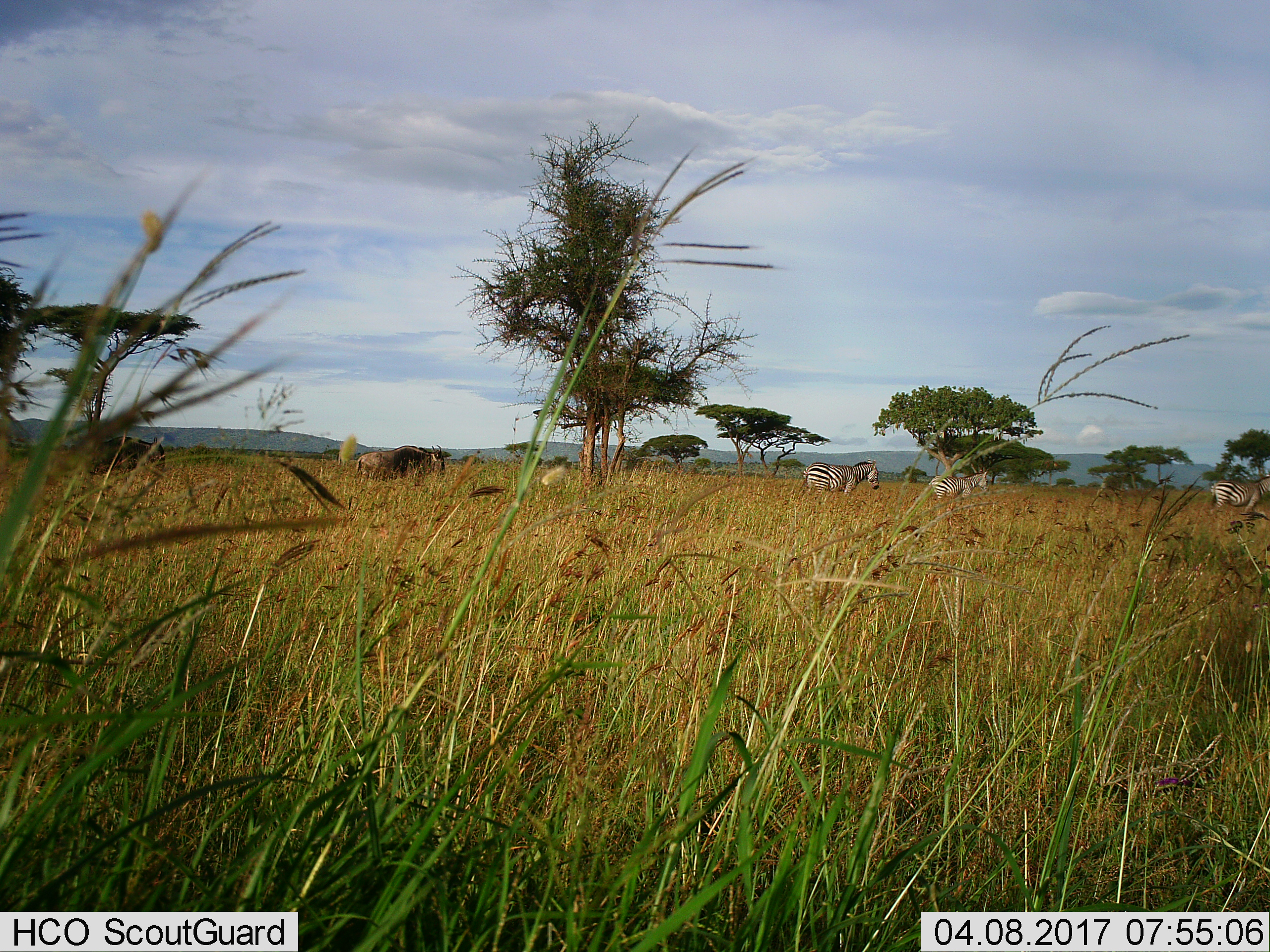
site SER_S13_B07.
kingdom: Animalia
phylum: Chordata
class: Mammalia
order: Artiodactyla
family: Bovidae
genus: Connochaetes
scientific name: Connochaetes taurinus taurinus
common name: blue wildebeest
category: wildebeestblue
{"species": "wildebeestblue (blue wildebeest) (Connochaetes taurinus taurinus)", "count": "2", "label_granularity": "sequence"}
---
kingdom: Animalia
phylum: Chordata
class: Mammalia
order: Perissodactyla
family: Equidae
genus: Equus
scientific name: Equus quagga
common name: plains zebra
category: zebraplains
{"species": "zebraplains (plains zebra) (Equus quagga)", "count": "3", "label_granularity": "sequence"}